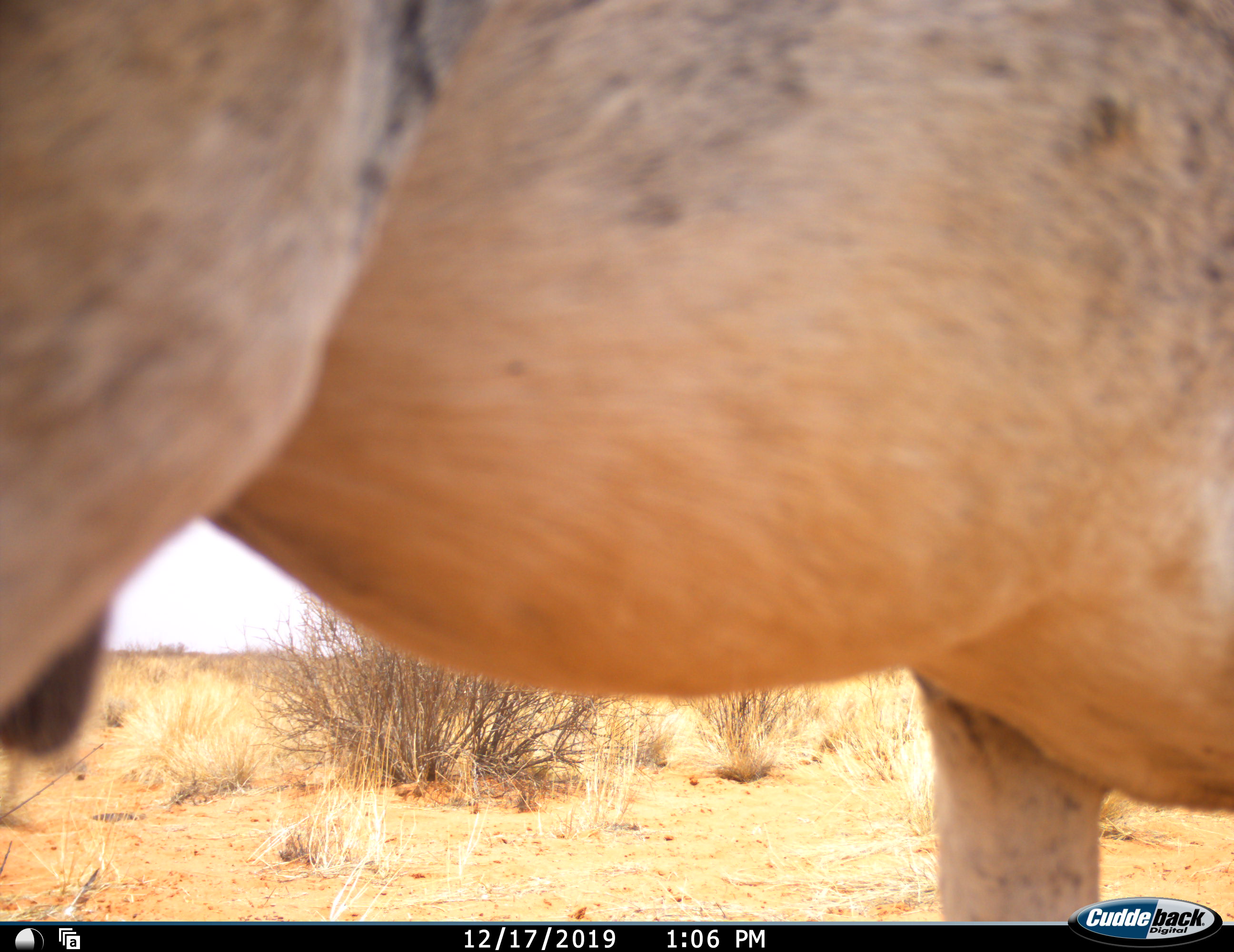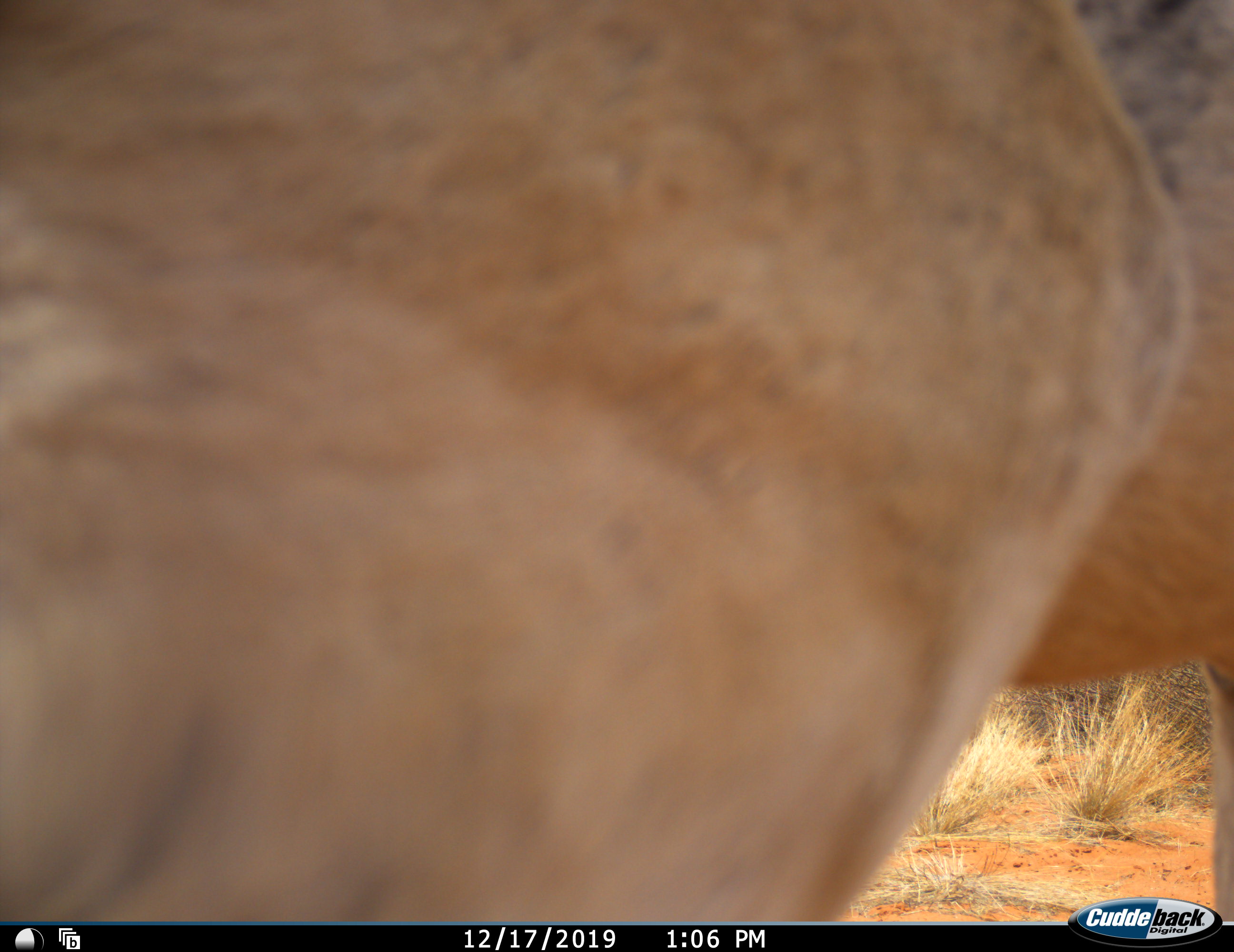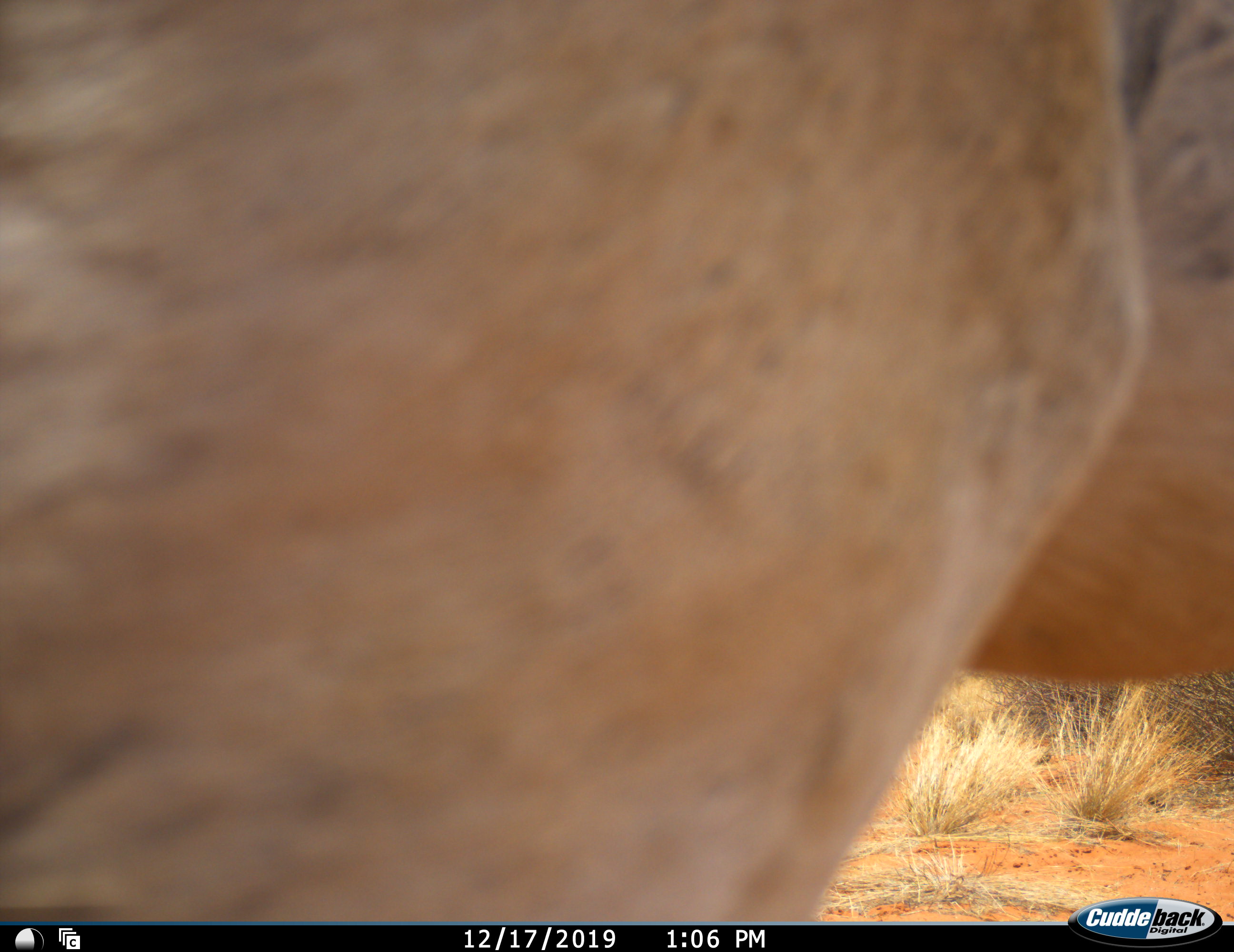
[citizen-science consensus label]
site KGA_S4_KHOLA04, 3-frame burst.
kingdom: Animalia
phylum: Chordata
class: Mammalia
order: Artiodactyla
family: Bovidae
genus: Antidorcas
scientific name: Antidorcas marsupialis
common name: springbok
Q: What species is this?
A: Springbok (Antidorcas marsupialis).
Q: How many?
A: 1.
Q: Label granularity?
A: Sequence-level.